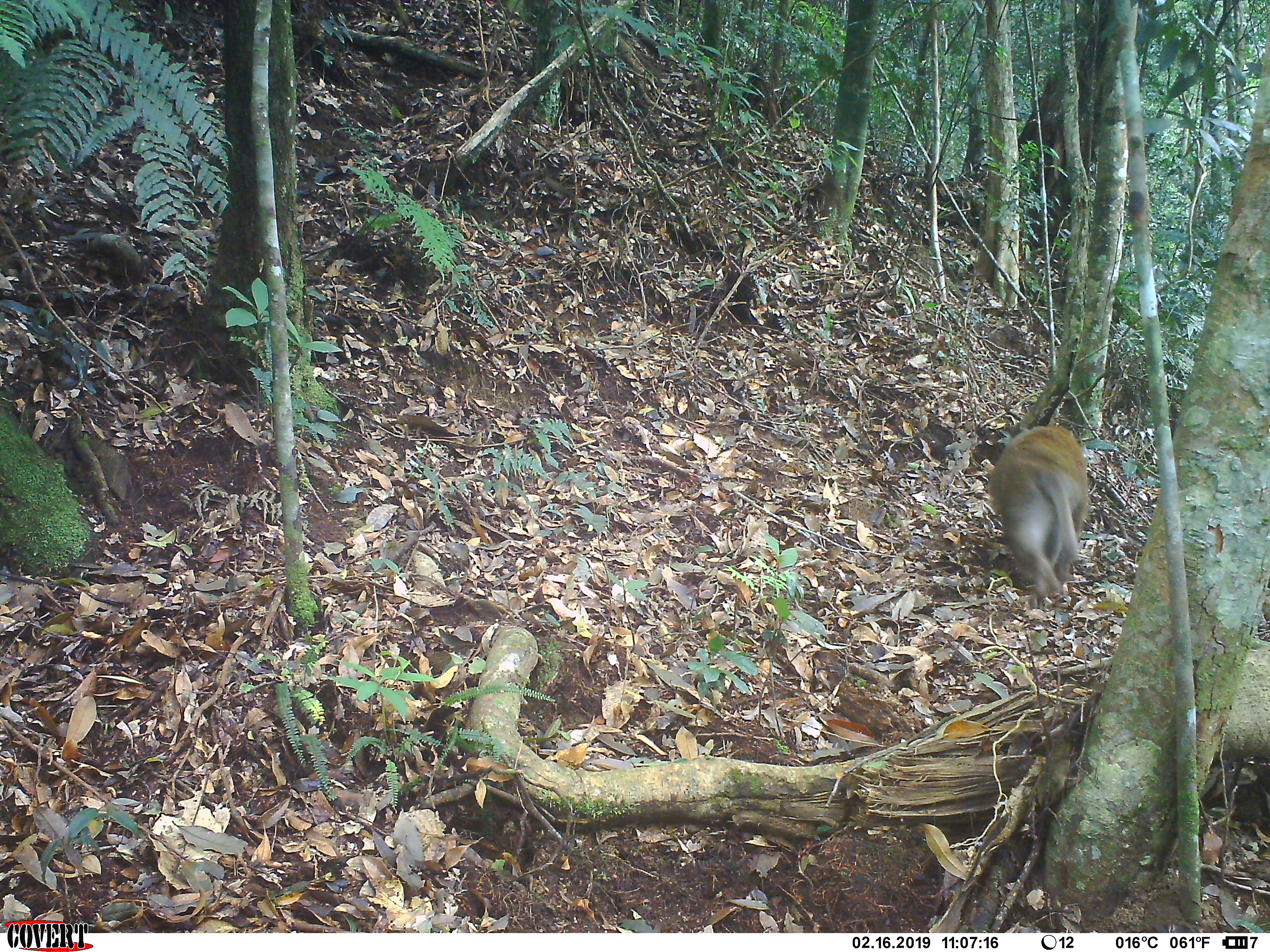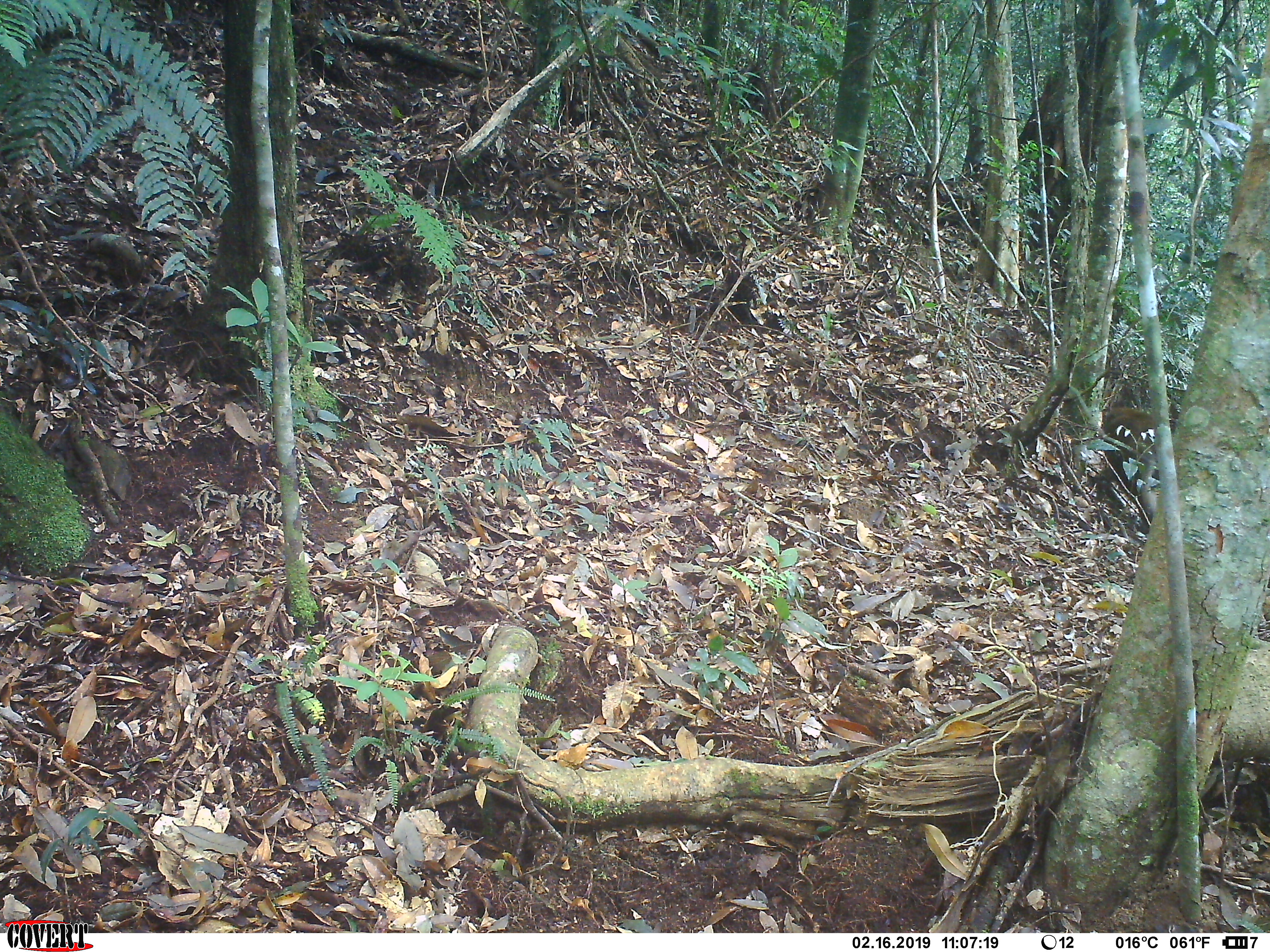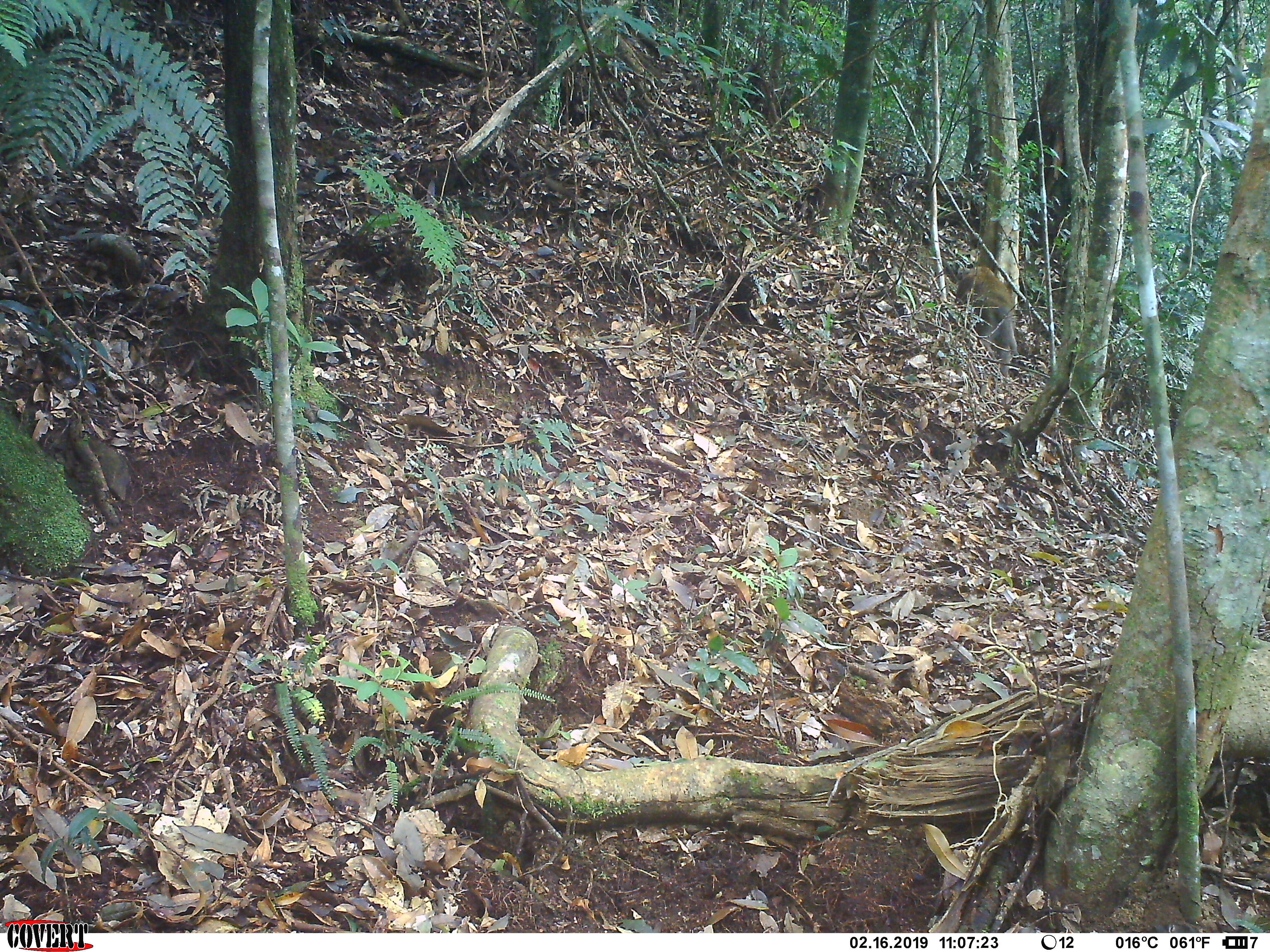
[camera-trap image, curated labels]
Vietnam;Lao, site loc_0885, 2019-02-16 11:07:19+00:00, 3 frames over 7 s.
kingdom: Animalia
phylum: Chordata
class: Mammalia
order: Primates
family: Cercopithecidae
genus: Macaca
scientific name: Macaca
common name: macaque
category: macaque not stump tailed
Macaque not stump tailed (macaque) (Macaca). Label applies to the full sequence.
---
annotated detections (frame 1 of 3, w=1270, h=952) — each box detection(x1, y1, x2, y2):
macaque not stump tailed: detection(985, 421, 1093, 611)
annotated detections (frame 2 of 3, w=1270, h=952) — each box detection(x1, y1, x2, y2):
macaque not stump tailed: detection(1090, 401, 1175, 526)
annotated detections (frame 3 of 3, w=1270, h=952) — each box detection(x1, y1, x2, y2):
macaque not stump tailed: detection(953, 263, 1020, 379)